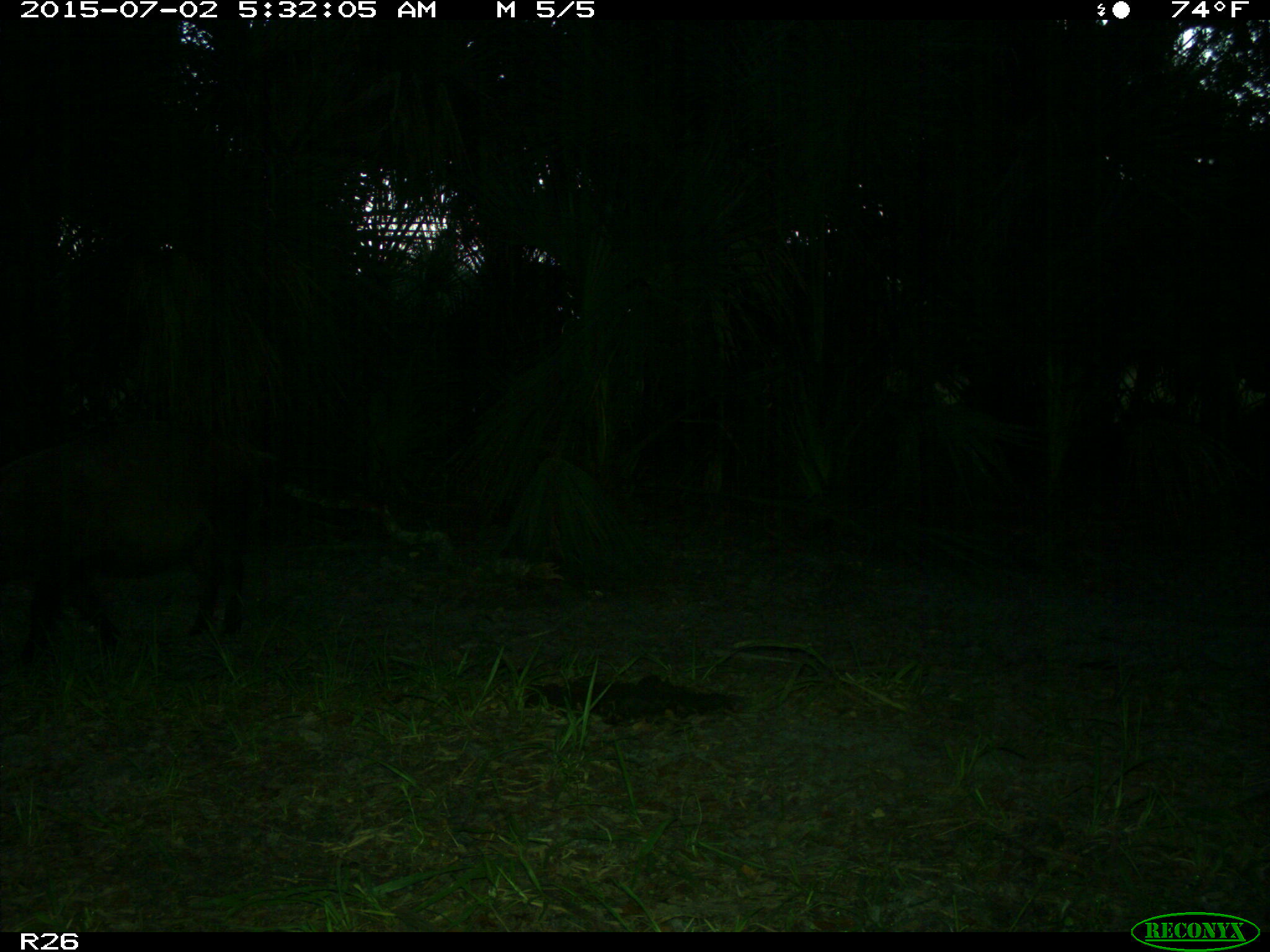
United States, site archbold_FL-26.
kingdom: Animalia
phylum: Chordata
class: Mammalia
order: Artiodactyla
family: Suidae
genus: Sus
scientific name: Sus scrofa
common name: wild boar